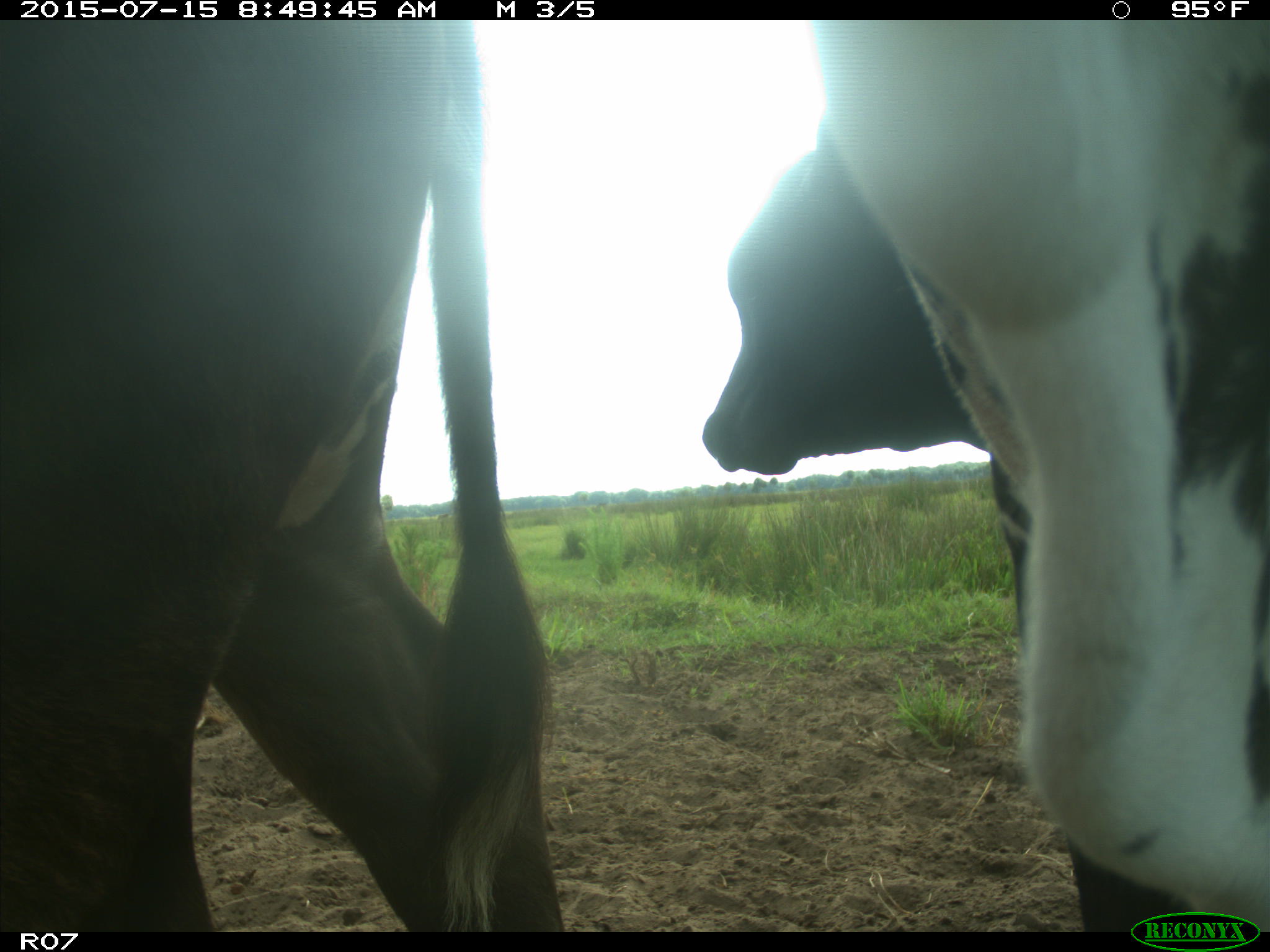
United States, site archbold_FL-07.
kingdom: Animalia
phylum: Chordata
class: Mammalia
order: Artiodactyla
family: Bovidae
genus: Bos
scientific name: Bos taurus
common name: domestic cow